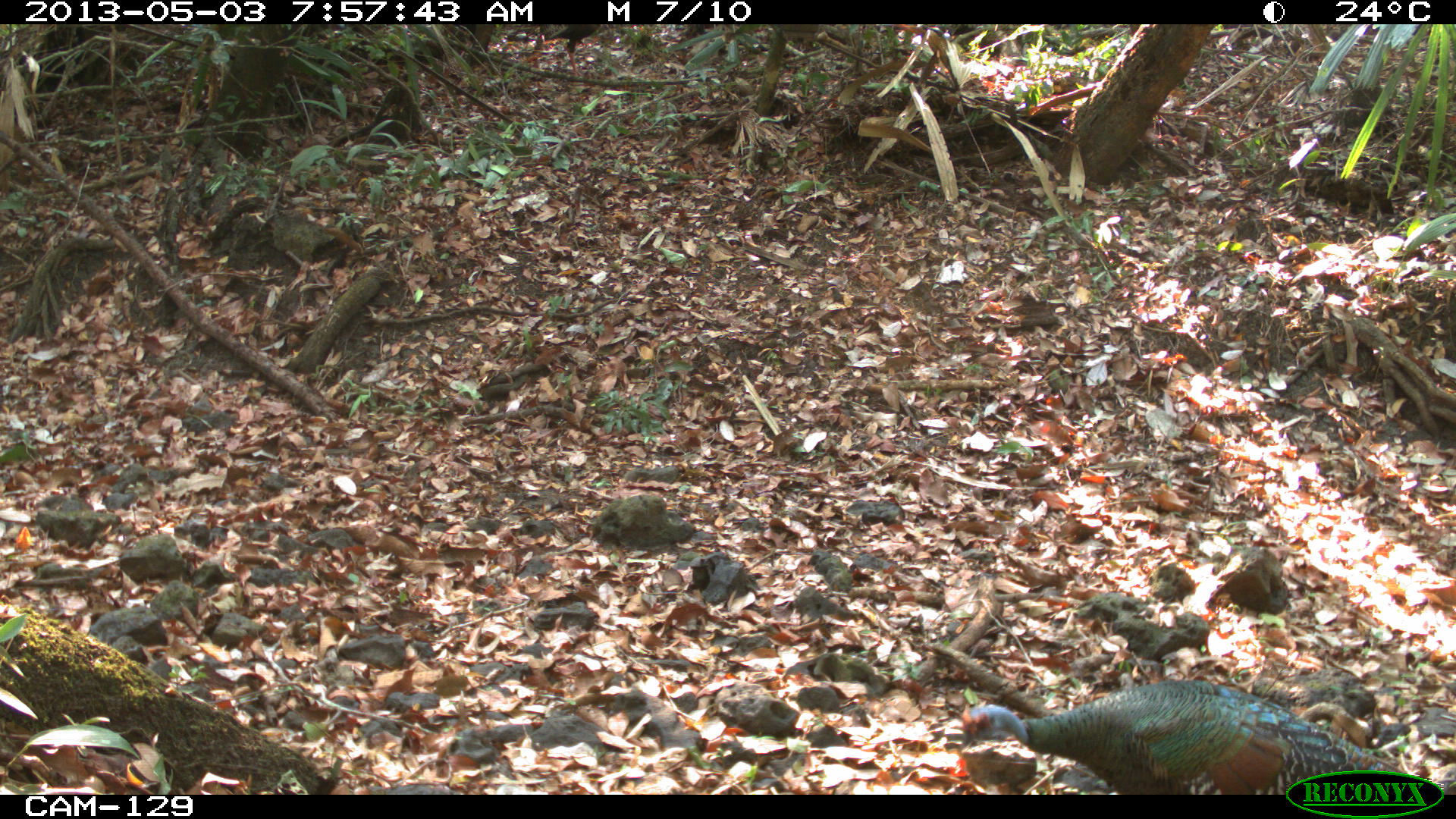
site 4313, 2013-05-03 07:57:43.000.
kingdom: Animalia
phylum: Chordata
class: Aves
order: Galliformes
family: Phasianidae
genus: Meleagris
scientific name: Meleagris ocellata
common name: ocellated turkey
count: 1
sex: male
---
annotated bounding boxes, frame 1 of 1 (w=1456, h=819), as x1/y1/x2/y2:
meleagris ocellata: 955/677/1410/794